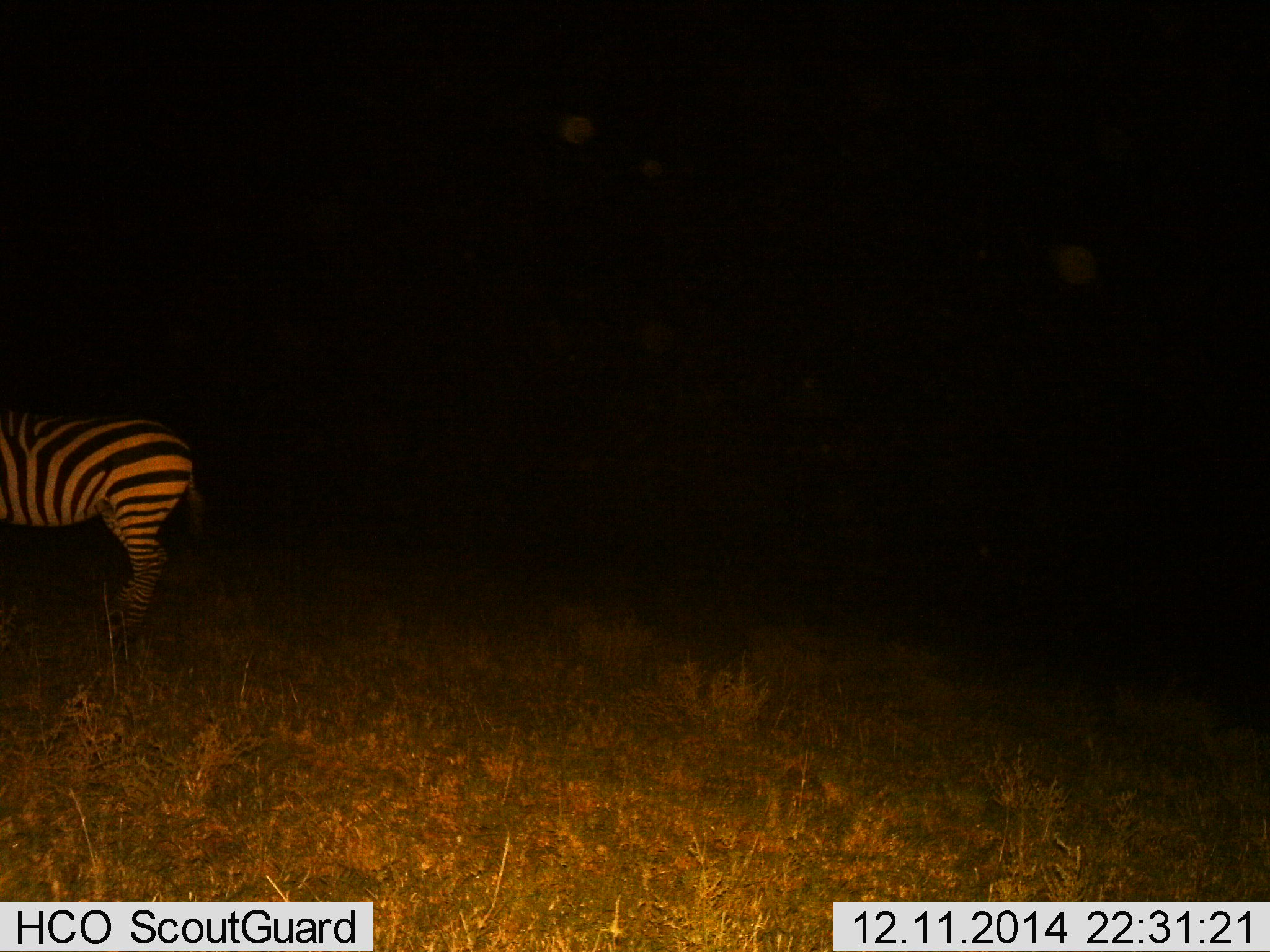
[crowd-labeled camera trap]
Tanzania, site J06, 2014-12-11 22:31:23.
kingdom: Animalia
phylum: Chordata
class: Mammalia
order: Perissodactyla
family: Equidae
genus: Equus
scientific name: Equus quagga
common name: plains zebra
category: zebra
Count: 1.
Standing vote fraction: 100%.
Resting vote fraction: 0%.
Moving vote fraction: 0%.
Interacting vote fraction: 0%.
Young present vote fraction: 0%.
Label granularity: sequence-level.